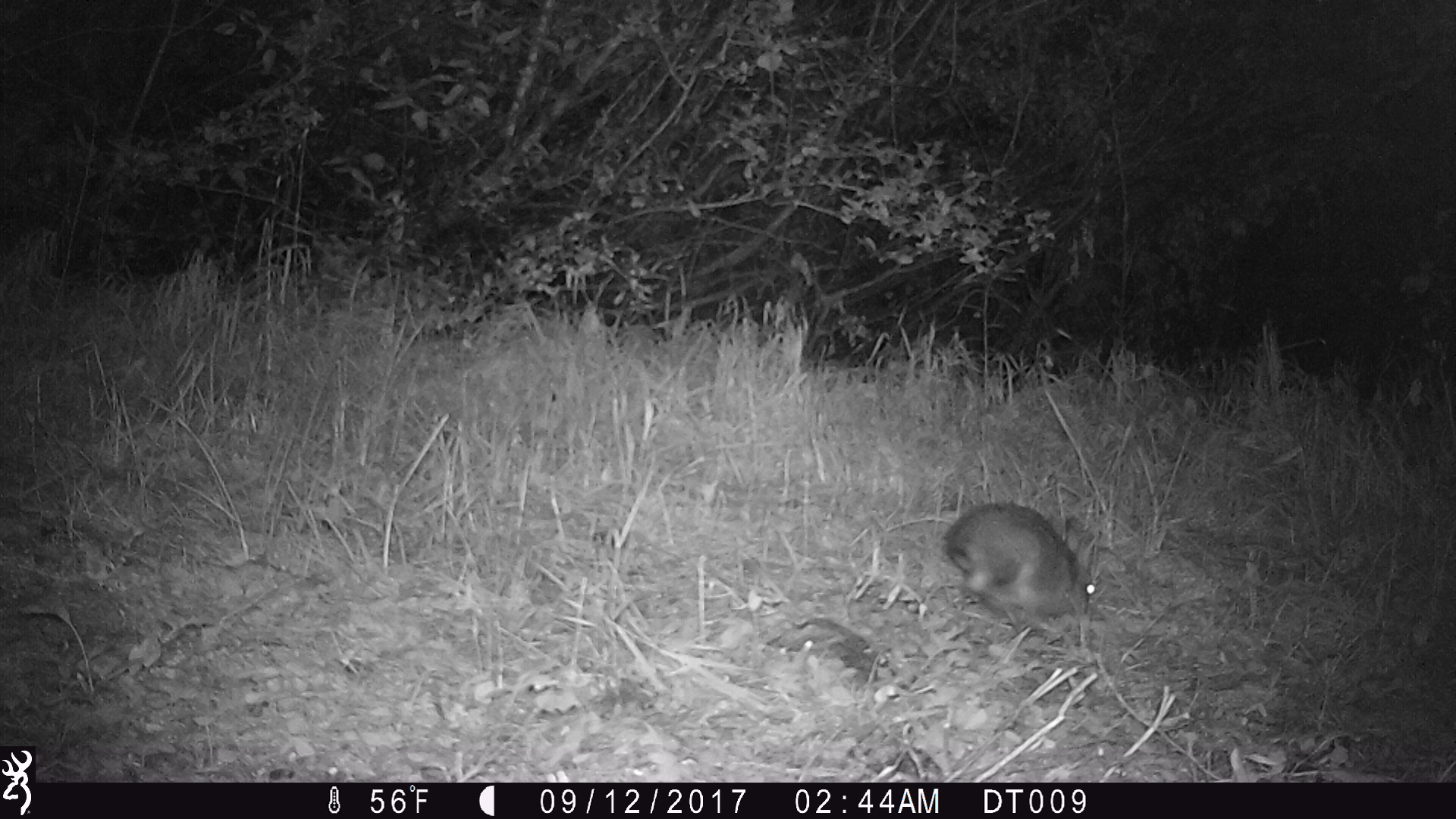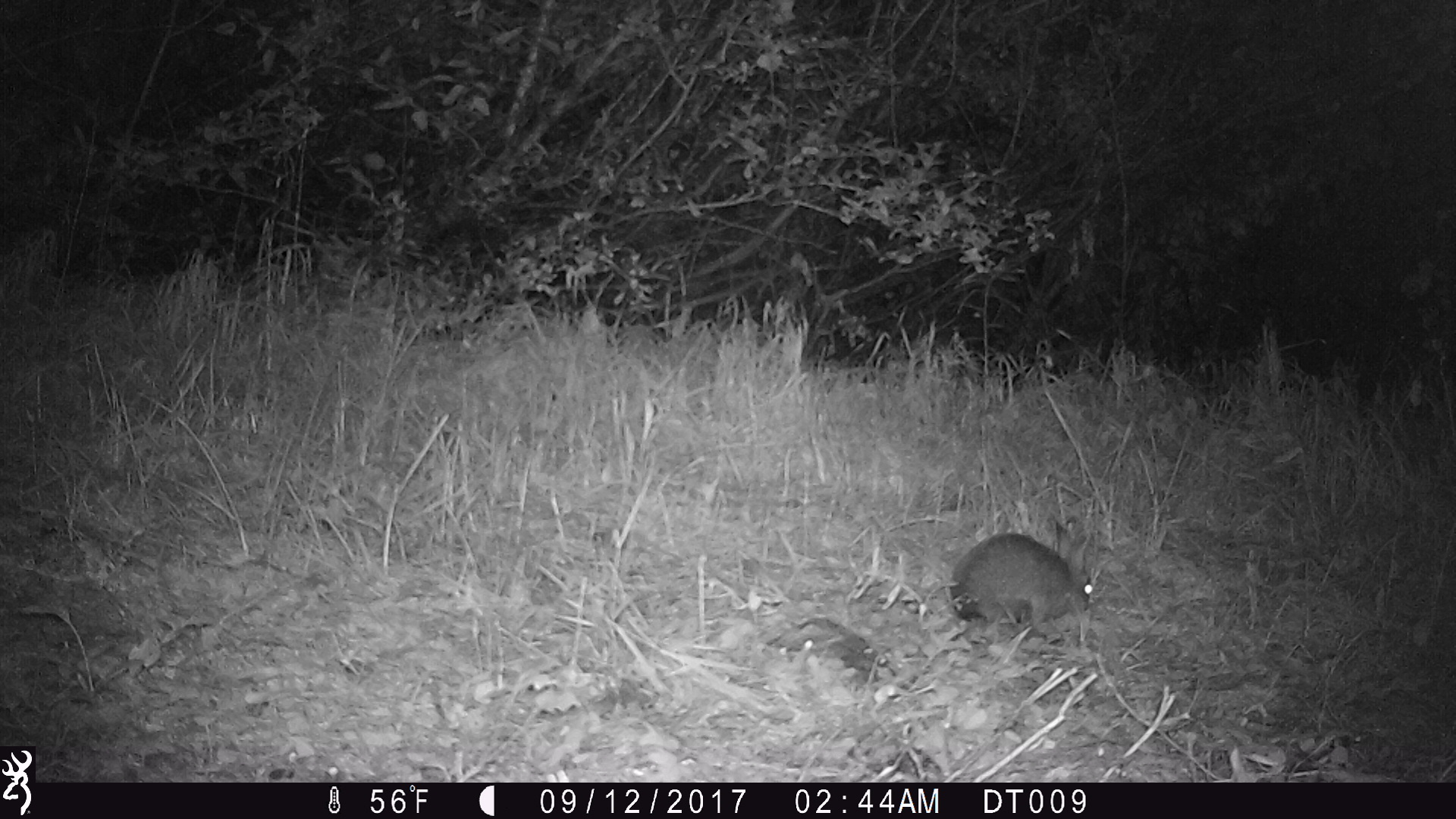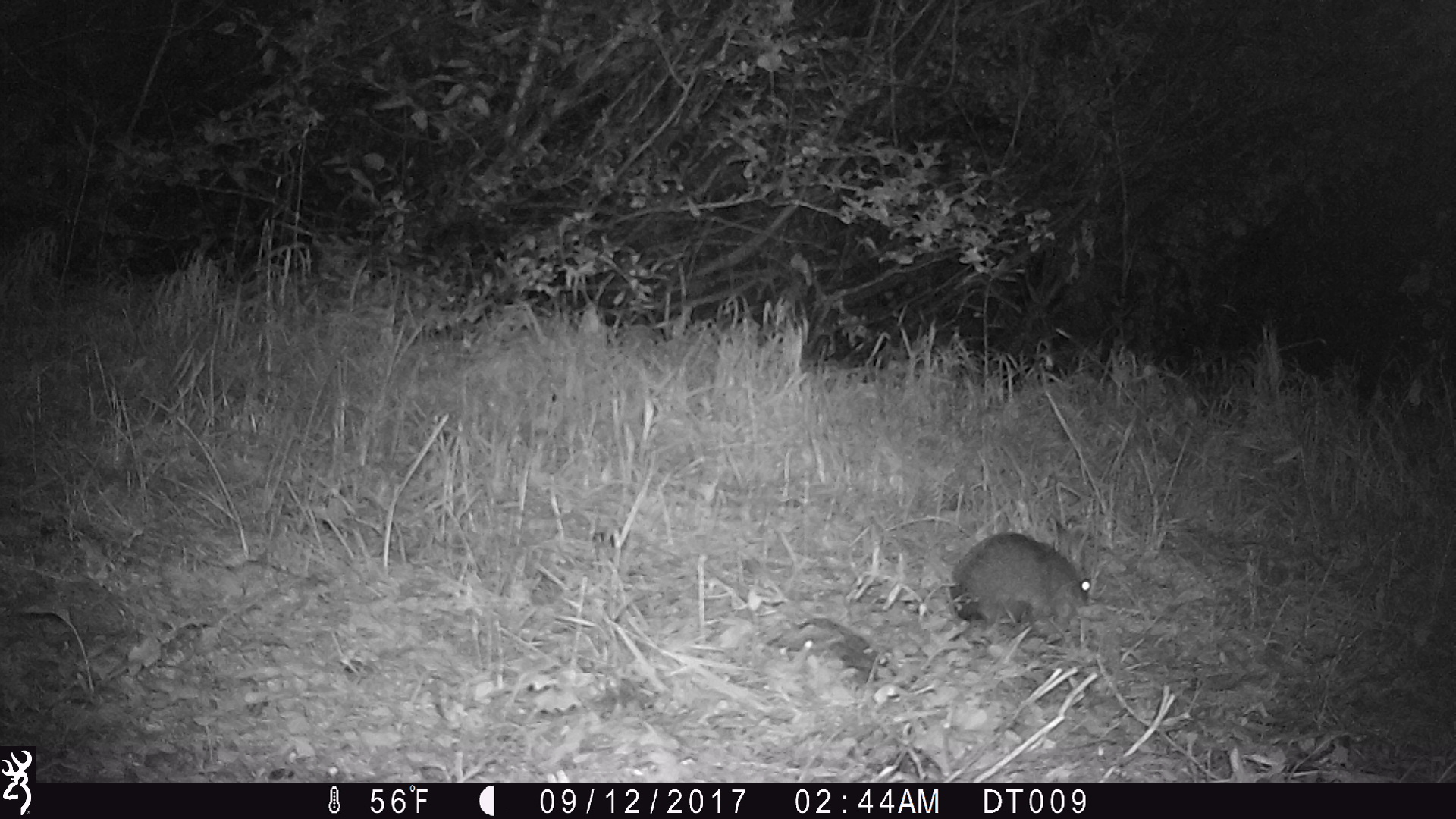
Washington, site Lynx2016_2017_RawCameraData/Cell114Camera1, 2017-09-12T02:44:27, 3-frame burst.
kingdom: Animalia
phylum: Chordata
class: Mammalia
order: Lagomorpha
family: Leporidae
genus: Lepus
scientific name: Lepus americanus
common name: snowshoe hare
Lepus americanus (snowshoe hare). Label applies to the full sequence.